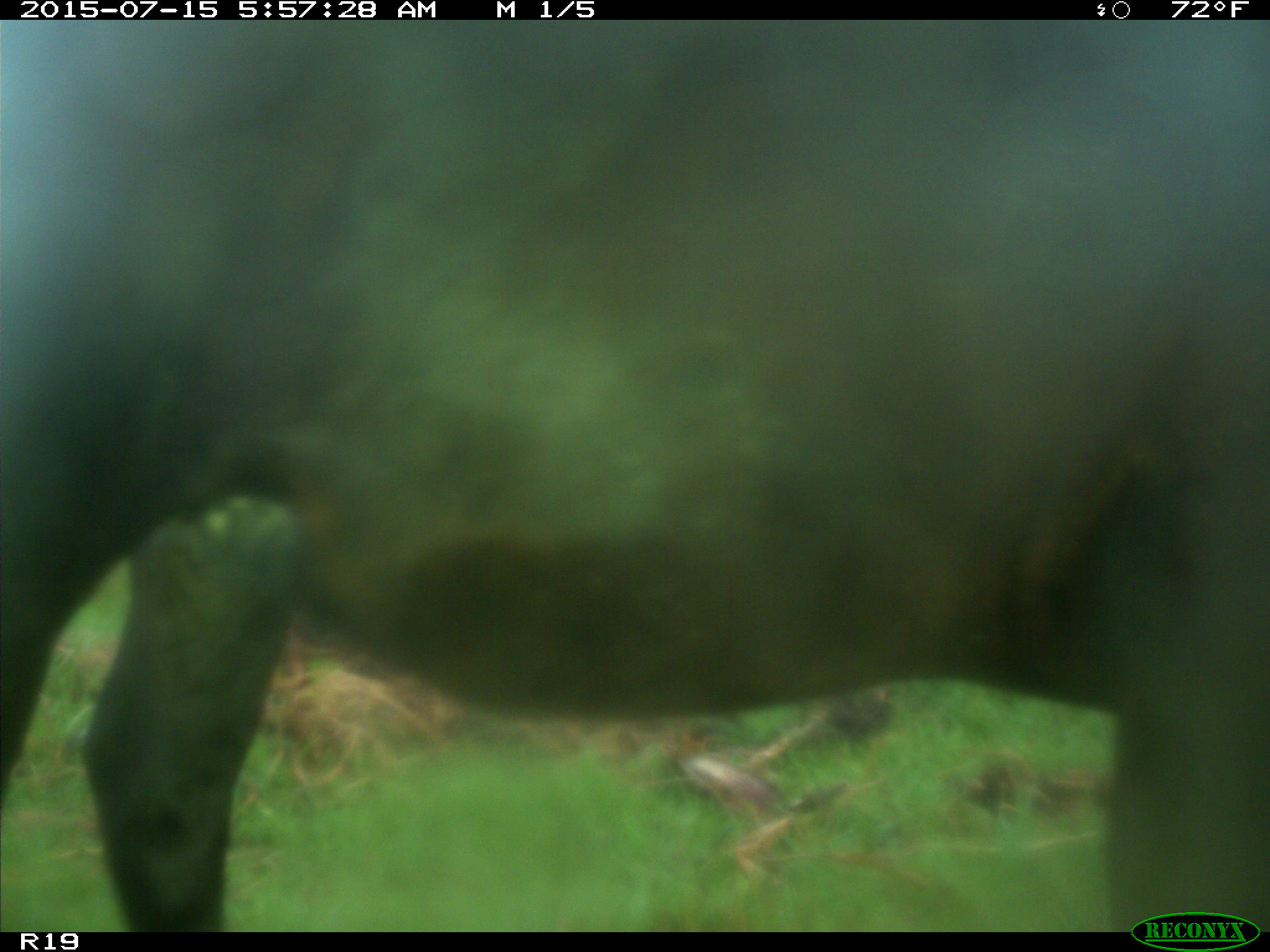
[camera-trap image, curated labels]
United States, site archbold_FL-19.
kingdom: Animalia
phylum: Chordata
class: Mammalia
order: Artiodactyla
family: Bovidae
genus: Bos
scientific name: Bos taurus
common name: domestic cow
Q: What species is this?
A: Bos taurus (domestic cow).